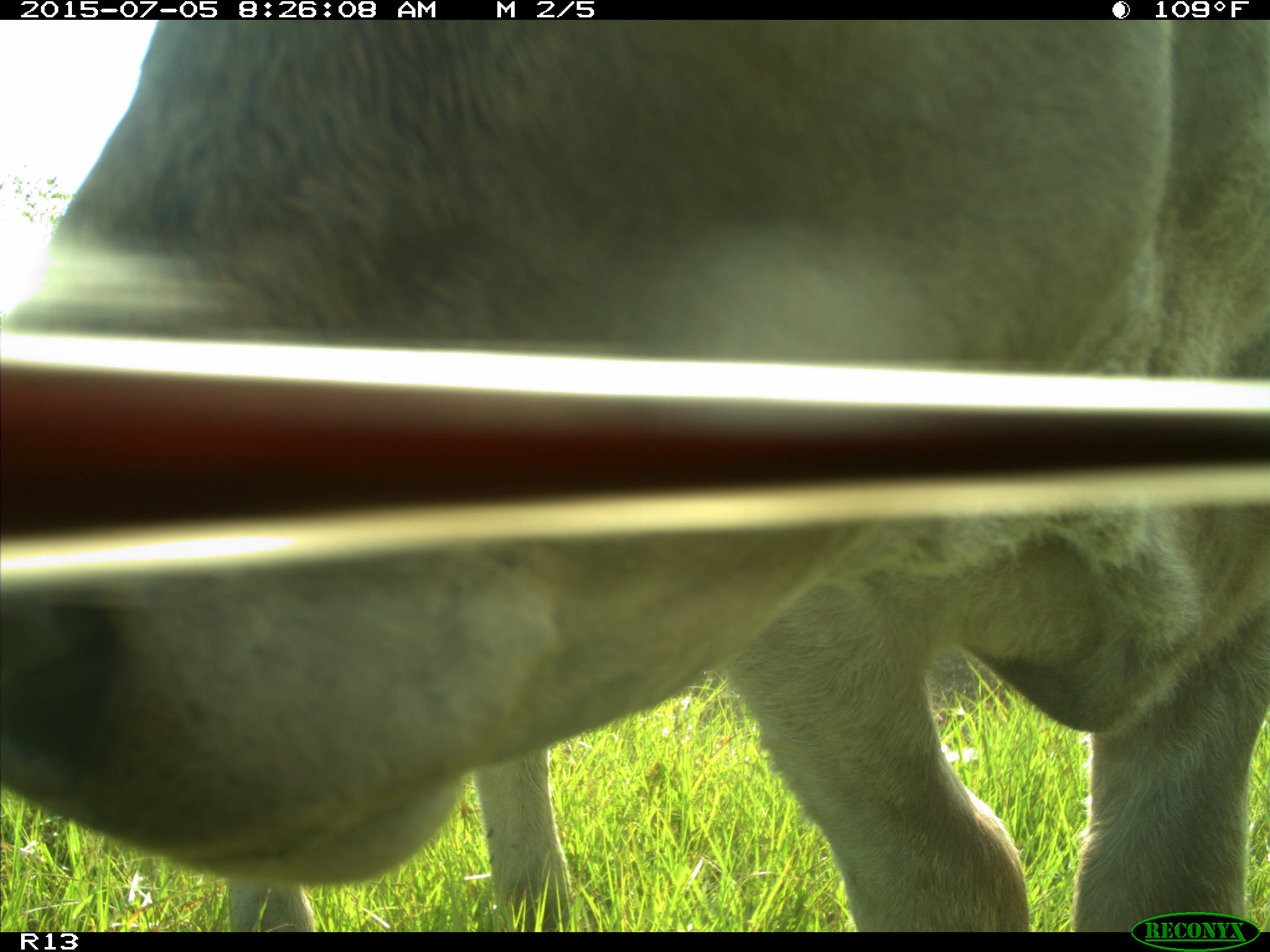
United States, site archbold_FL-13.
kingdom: Animalia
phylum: Chordata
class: Mammalia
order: Artiodactyla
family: Bovidae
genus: Bos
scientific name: Bos taurus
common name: domestic cow